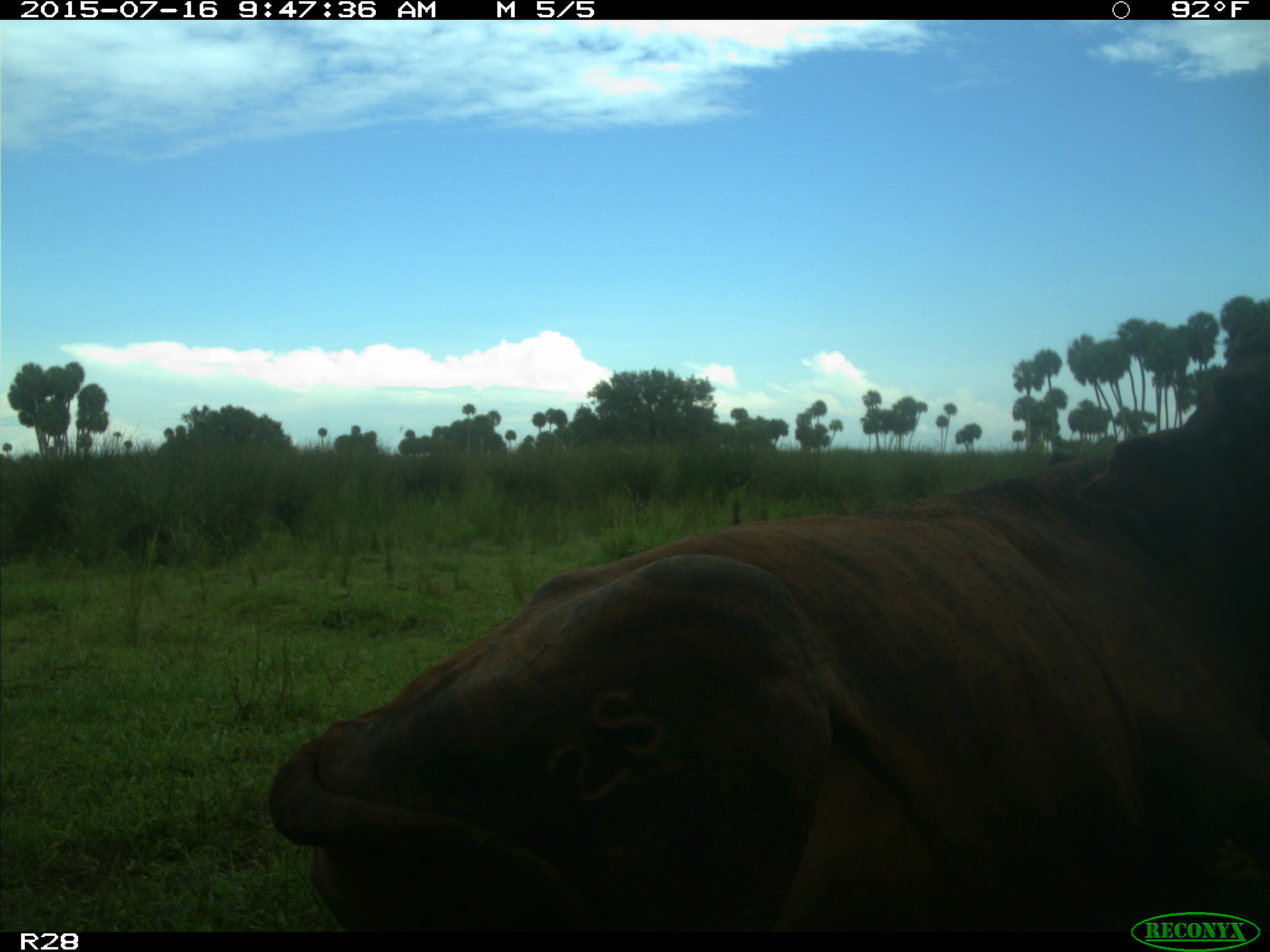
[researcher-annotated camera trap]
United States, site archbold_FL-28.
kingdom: Animalia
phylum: Chordata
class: Mammalia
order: Artiodactyla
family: Bovidae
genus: Bos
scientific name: Bos taurus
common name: domestic cow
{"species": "Bos taurus (domestic cow)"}